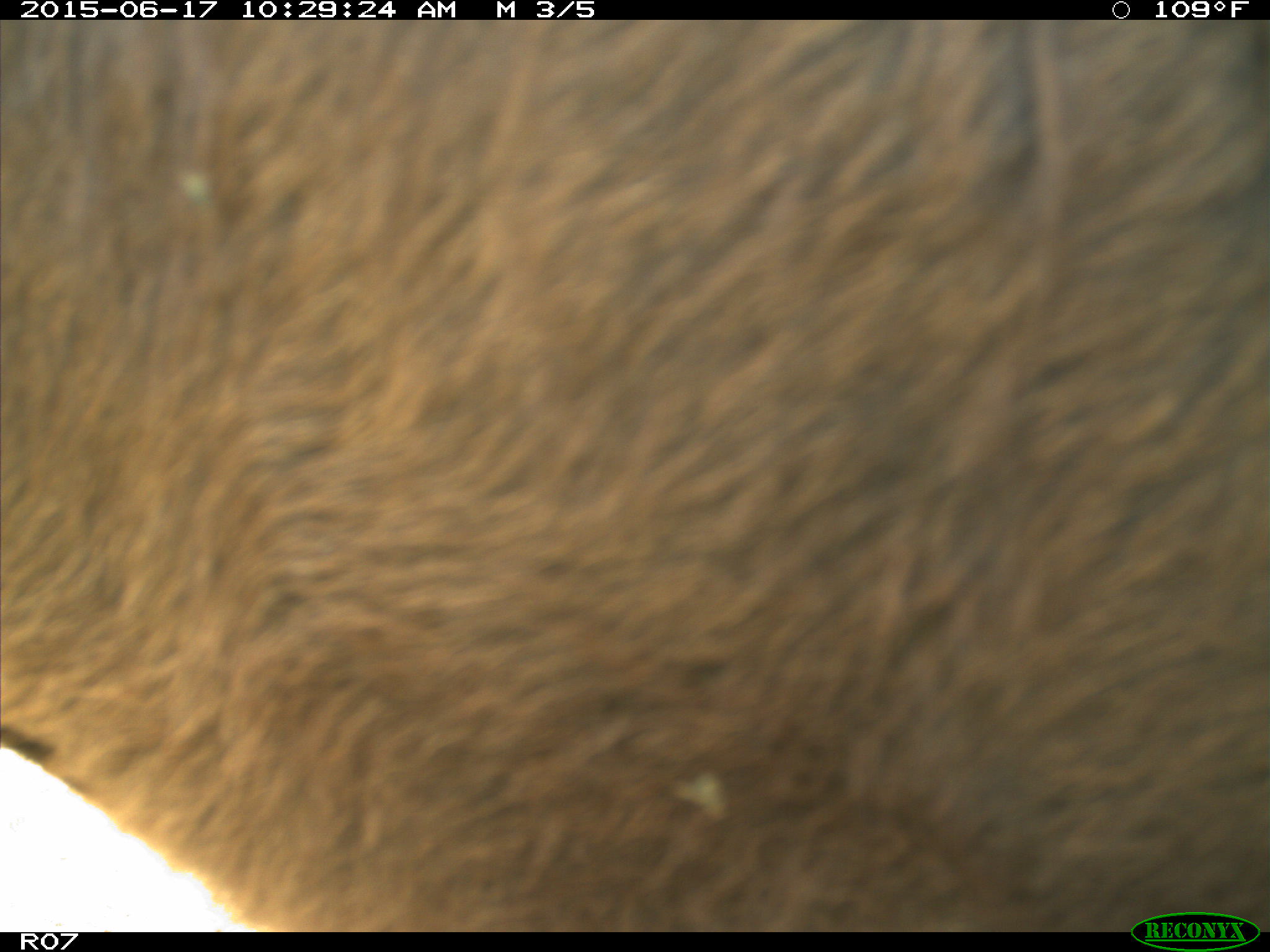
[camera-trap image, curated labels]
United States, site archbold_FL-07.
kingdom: Animalia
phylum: Chordata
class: Mammalia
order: Artiodactyla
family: Bovidae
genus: Bos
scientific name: Bos taurus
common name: domestic cow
Bos taurus (domestic cow).